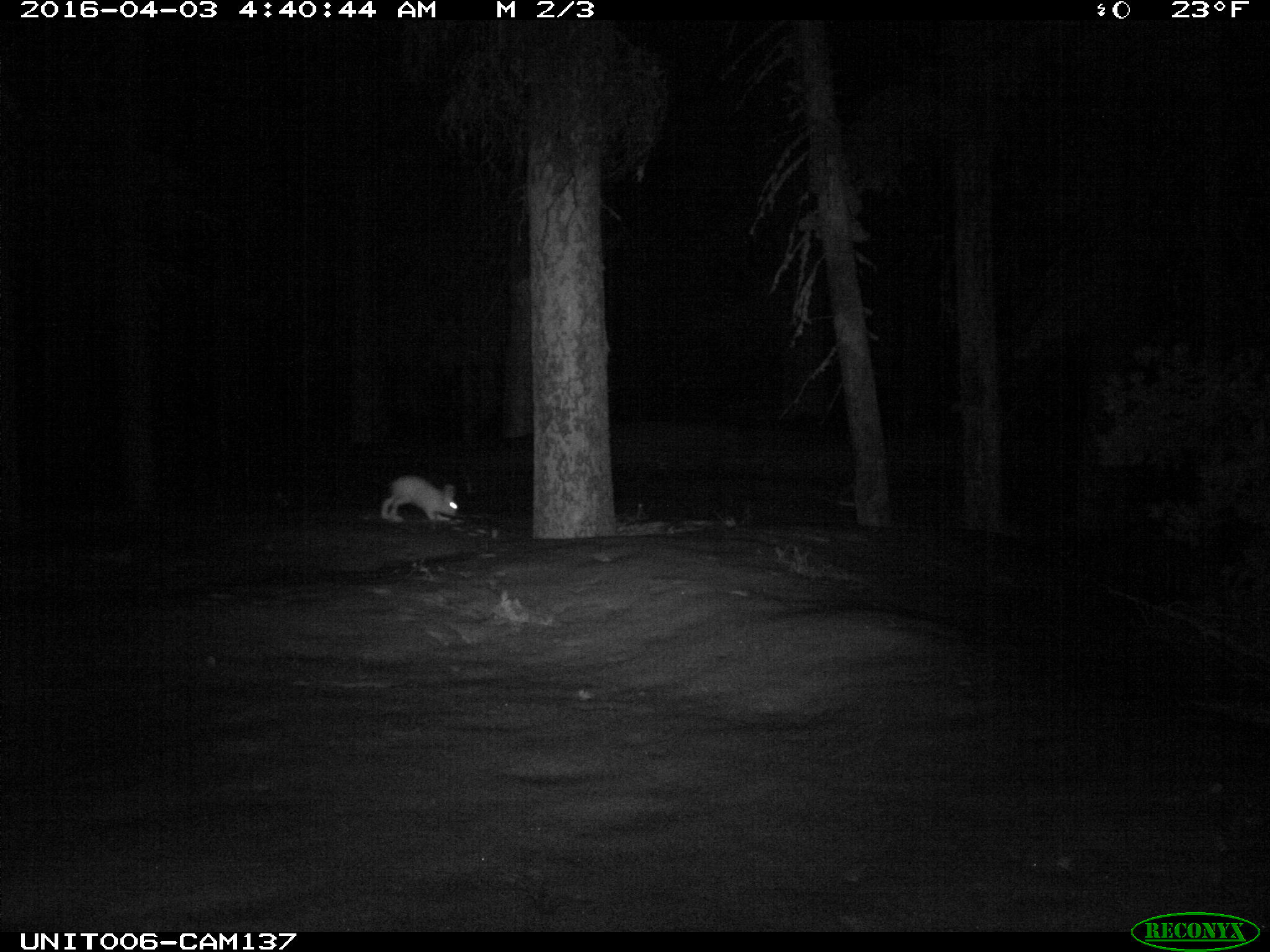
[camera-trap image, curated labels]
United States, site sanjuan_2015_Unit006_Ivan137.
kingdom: Animalia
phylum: Chordata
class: Mammalia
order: Lagomorpha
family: Leporidae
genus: Lepus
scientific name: Lepus americanus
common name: snowshoe hare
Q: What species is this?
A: Lepus americanus (snowshoe hare).